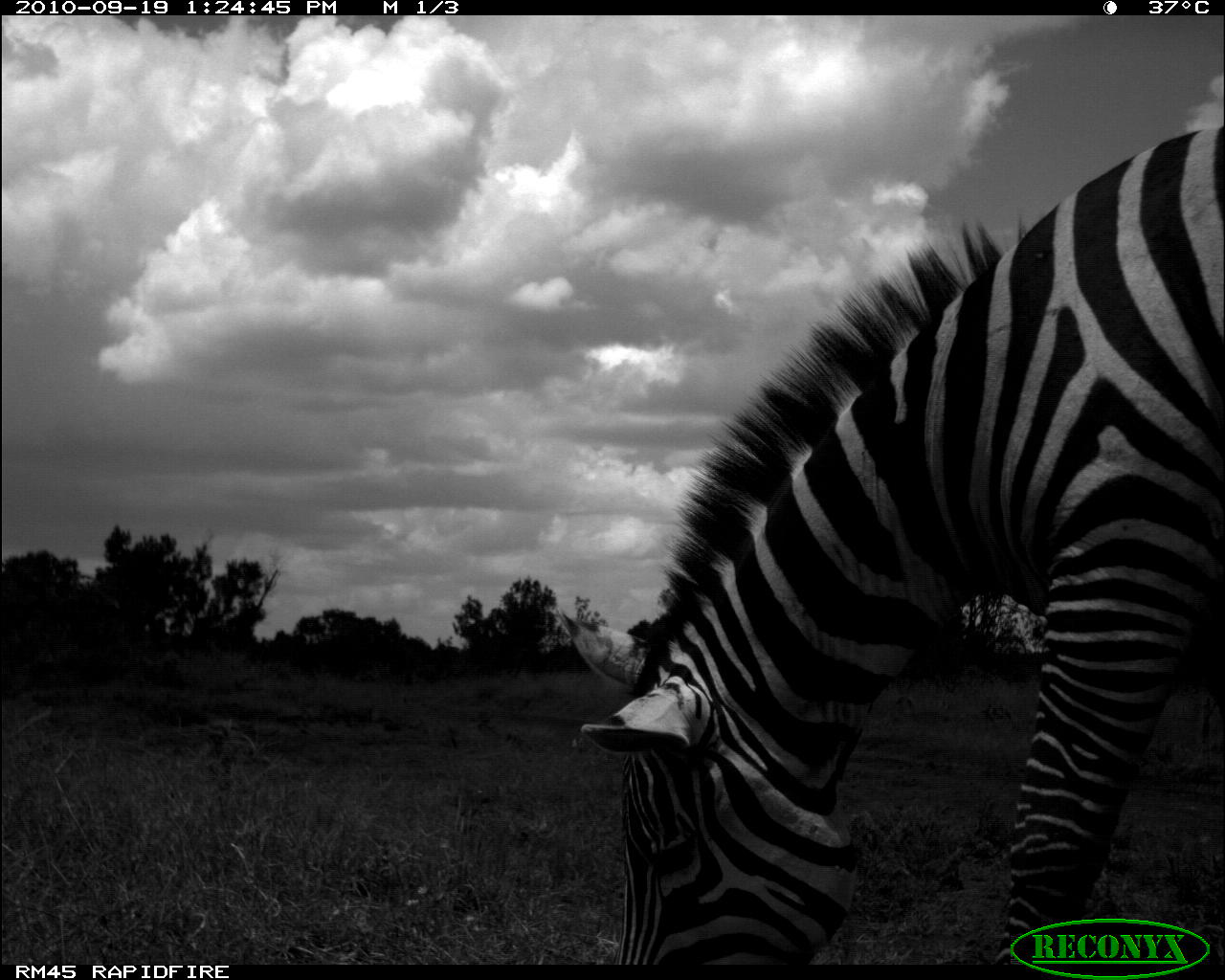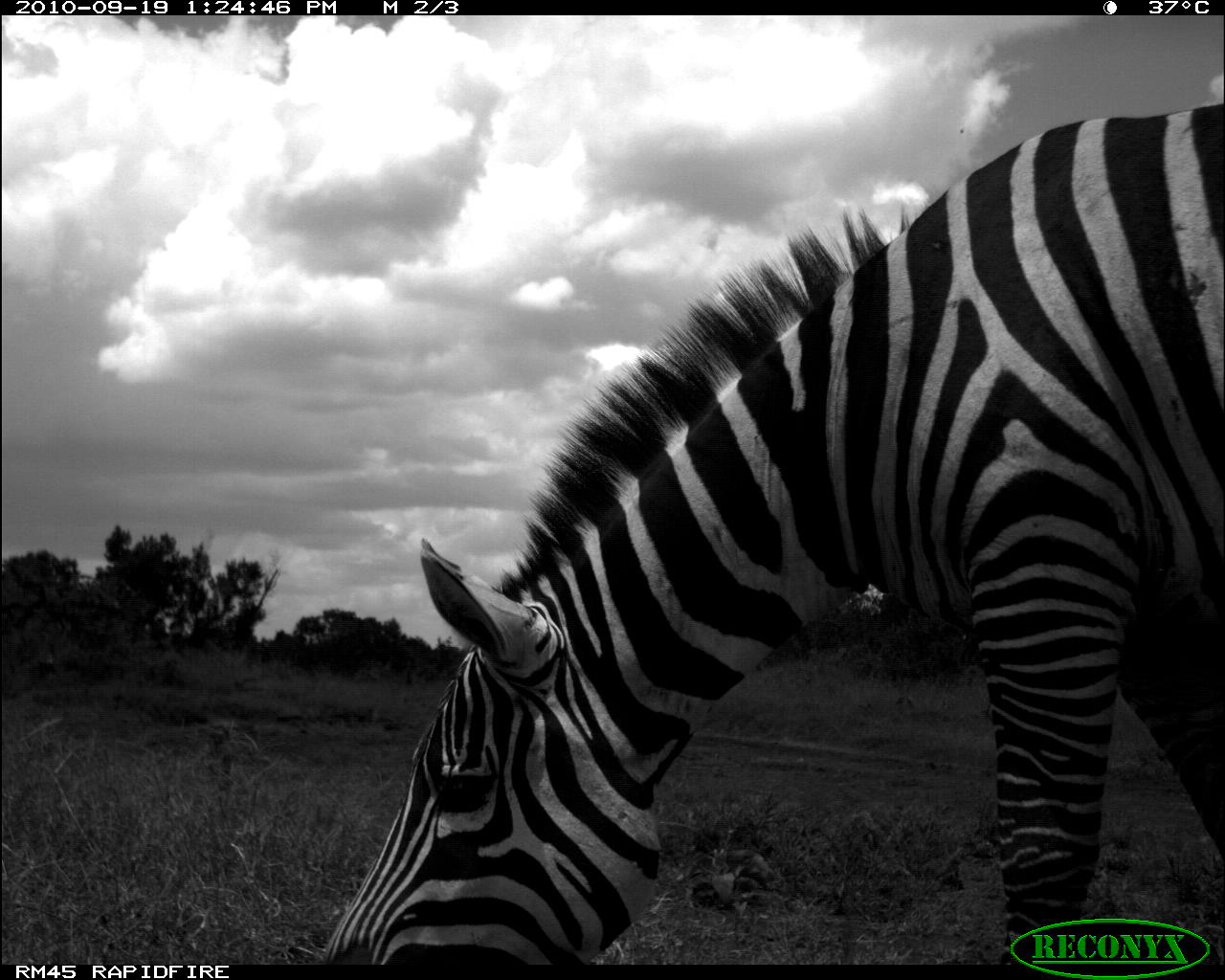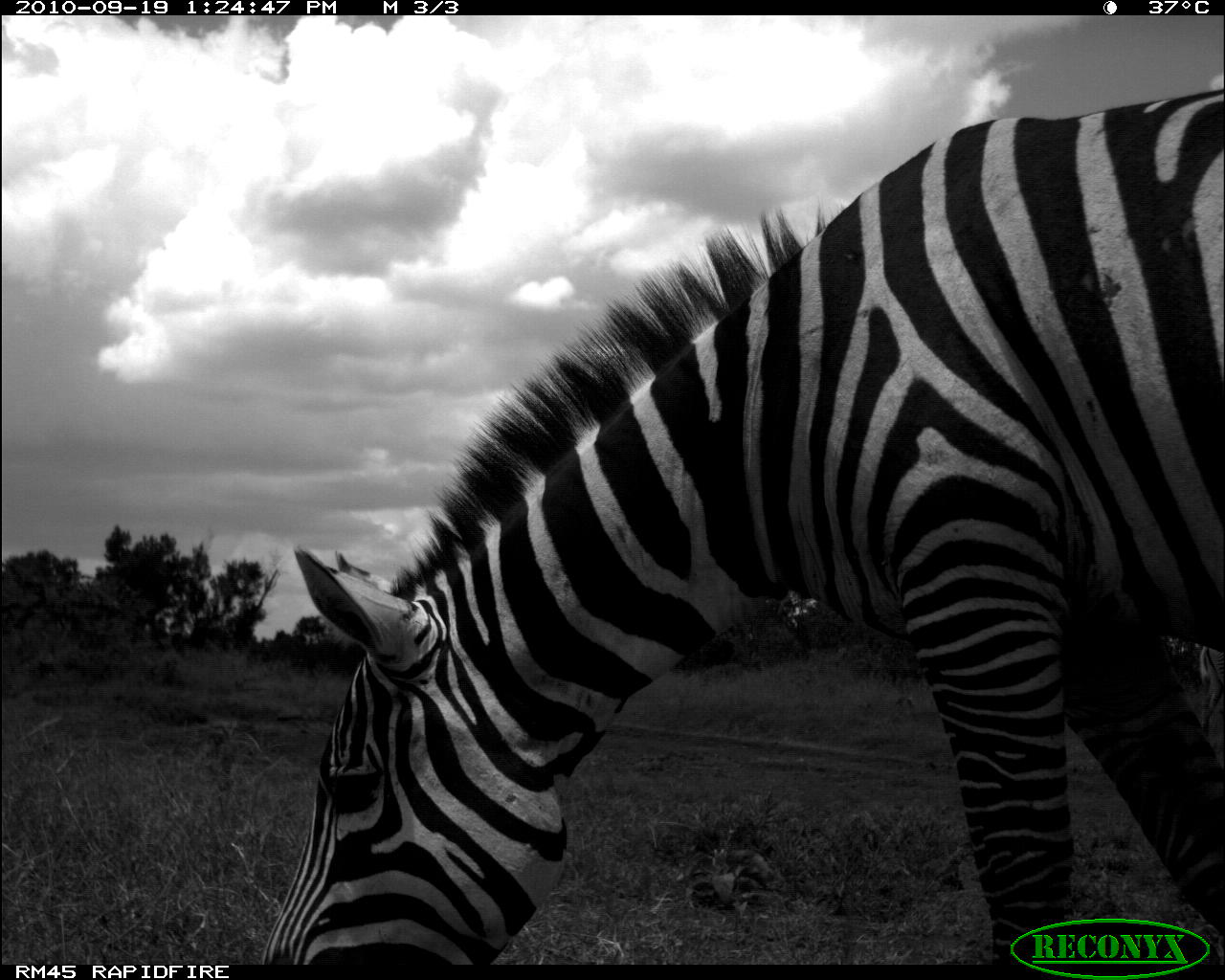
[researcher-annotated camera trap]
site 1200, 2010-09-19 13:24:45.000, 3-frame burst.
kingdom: Animalia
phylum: Chordata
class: Mammalia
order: Perissodactyla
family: Equidae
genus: Equus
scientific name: Equus quagga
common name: plains zebra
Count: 1.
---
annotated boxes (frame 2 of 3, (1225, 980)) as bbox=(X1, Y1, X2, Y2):
equus quagga: bbox=(315, 104, 1225, 964)